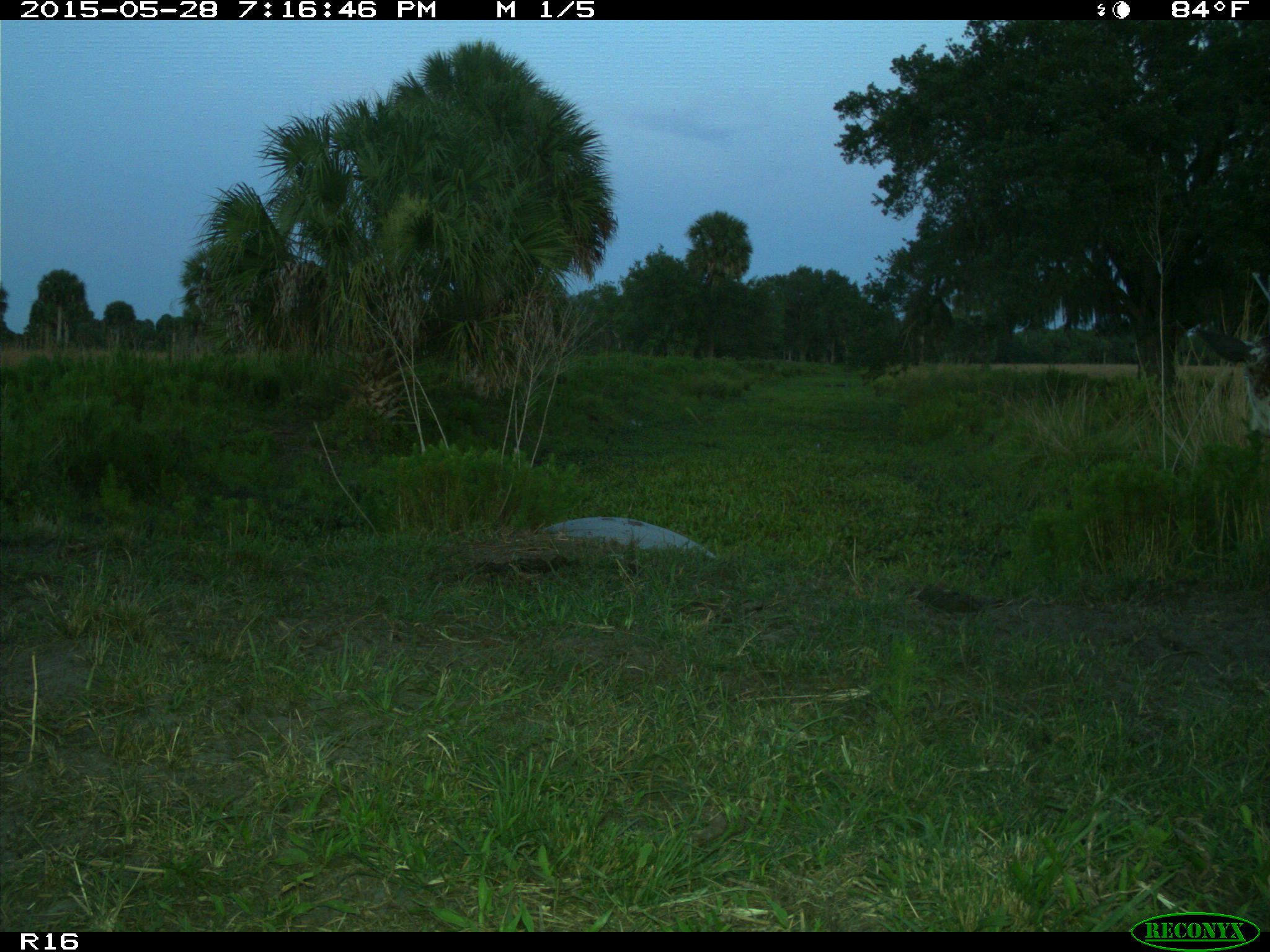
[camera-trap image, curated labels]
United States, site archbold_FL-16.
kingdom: Animalia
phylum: Chordata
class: Mammalia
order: Artiodactyla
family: Bovidae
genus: Bos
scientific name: Bos taurus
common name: domestic cow